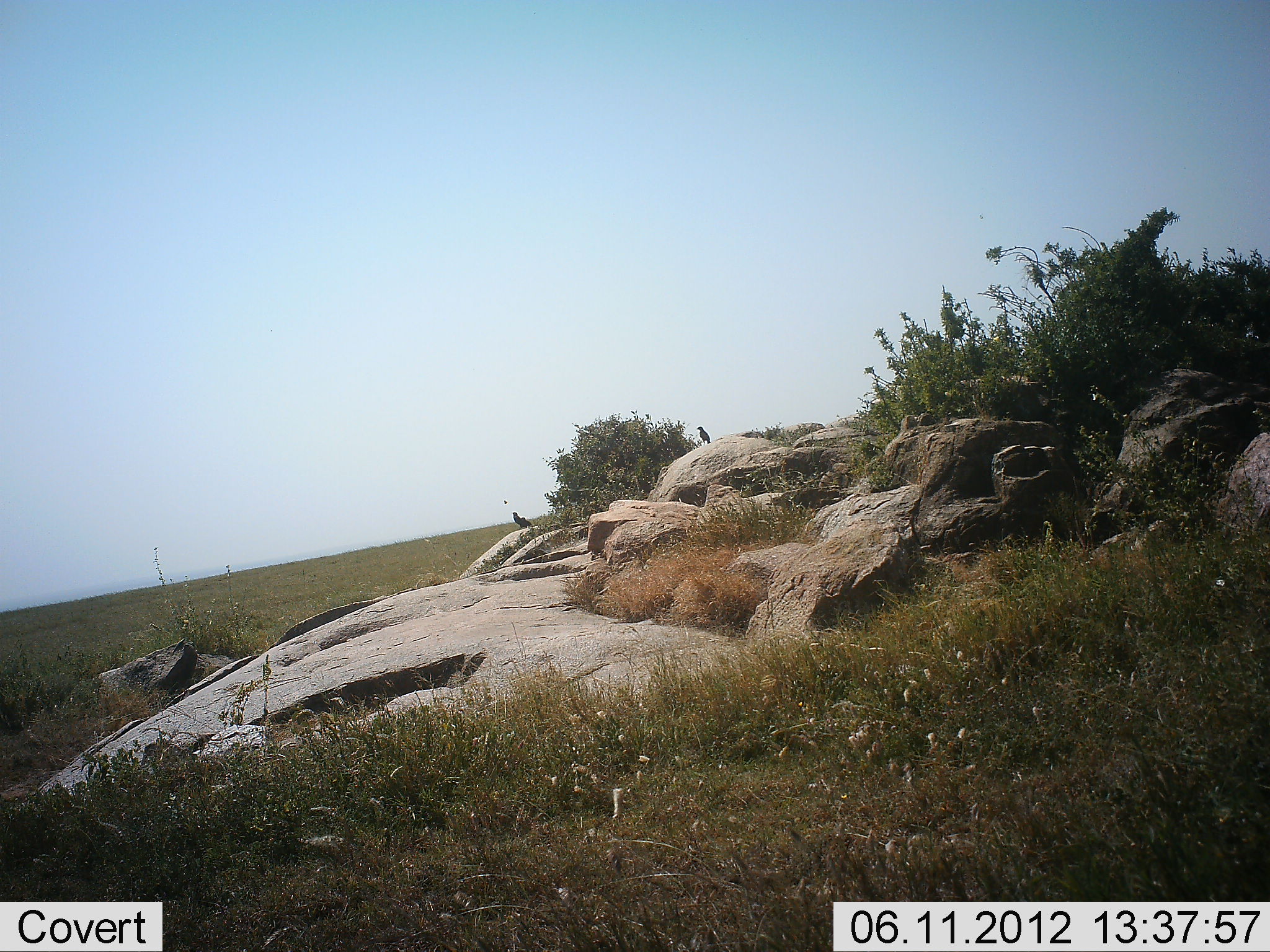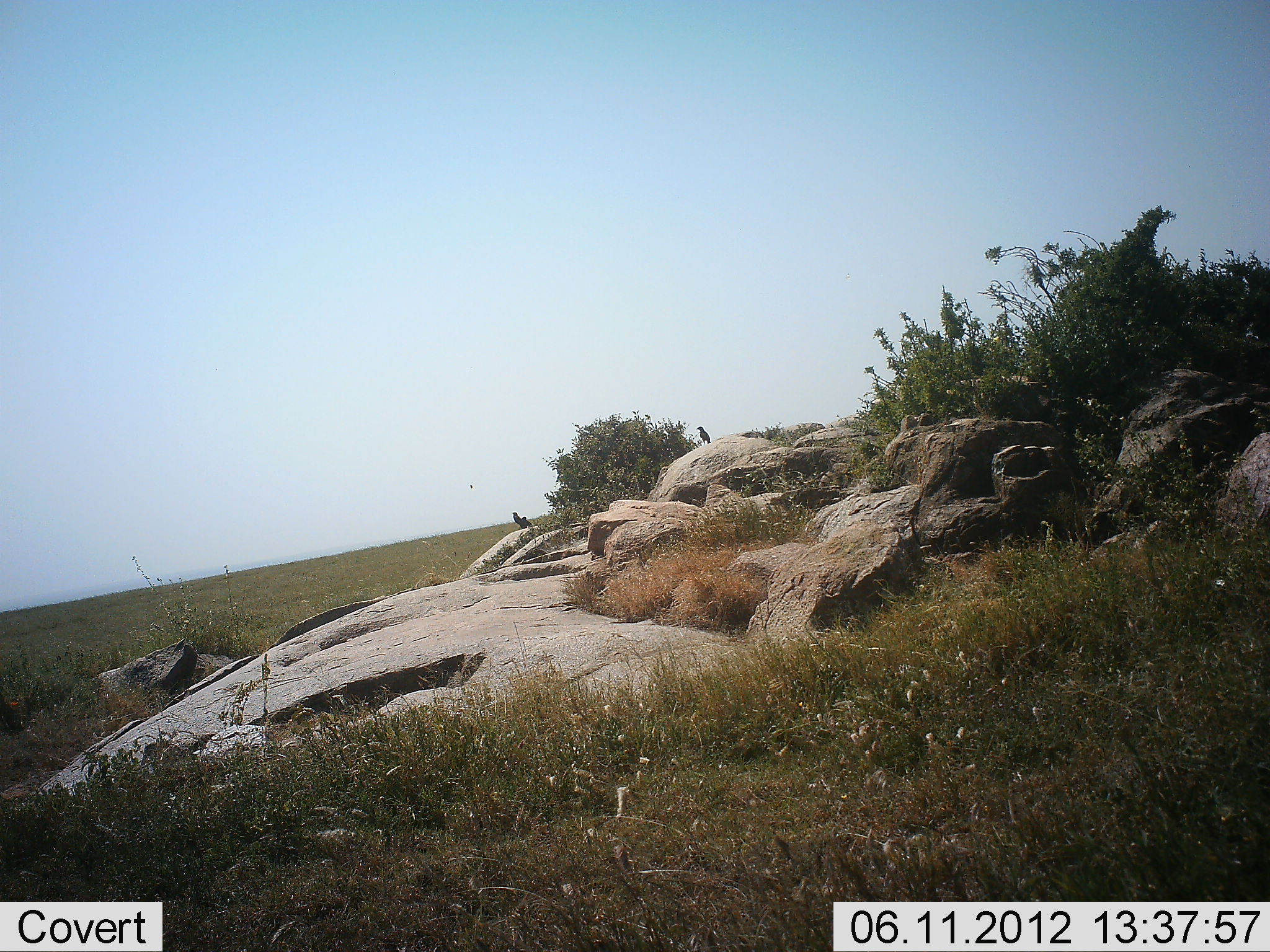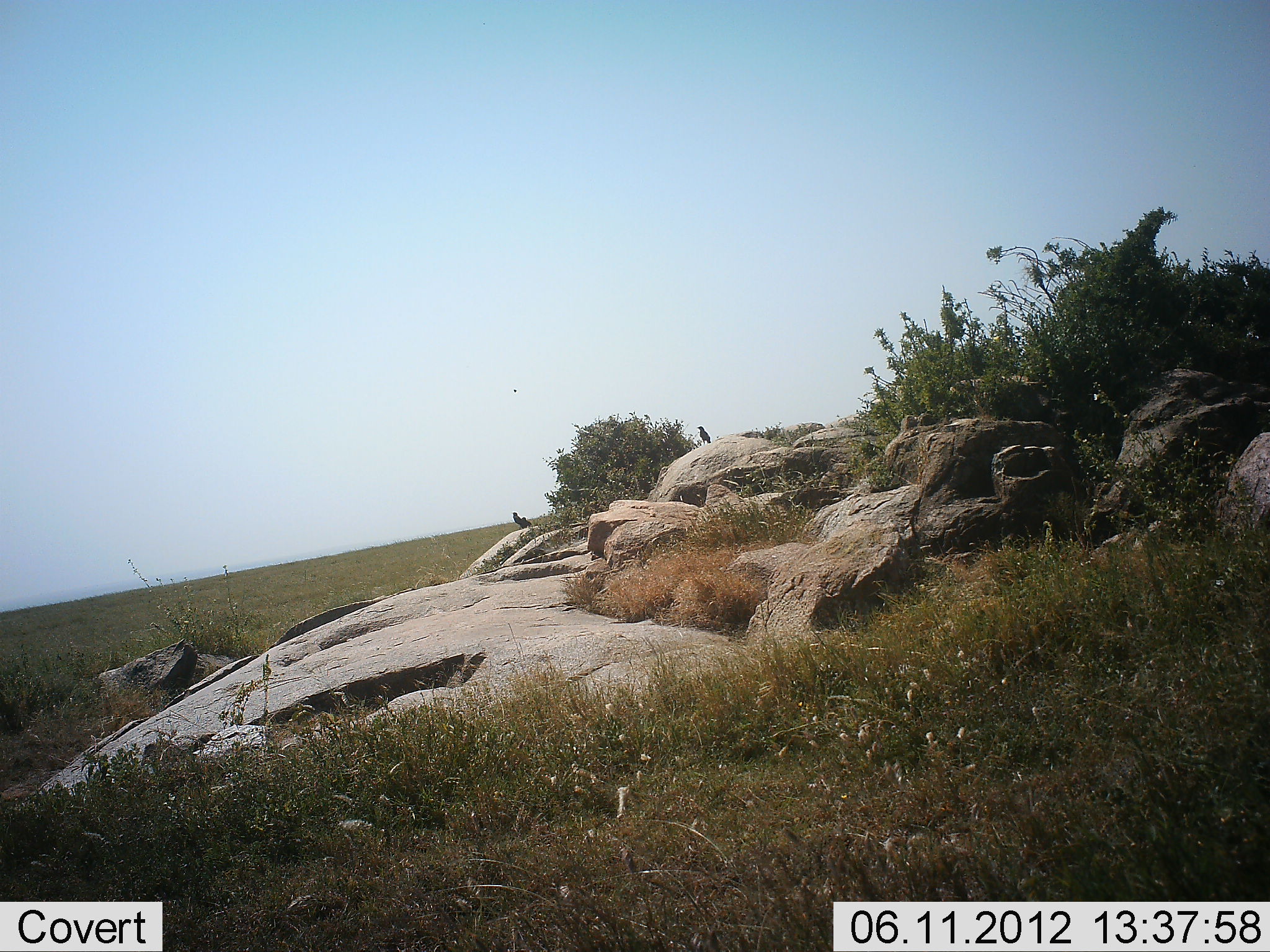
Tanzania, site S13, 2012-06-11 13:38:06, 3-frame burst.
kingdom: Animalia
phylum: Chordata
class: Aves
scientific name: Aves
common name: bird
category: otherbird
Otherbird (bird) (Aves), count 2. Behavior (volunteer vote fractions): standing 50%, resting 50%, moving 0%, interacting 0%. Young present (vote fraction): 0%. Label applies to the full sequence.